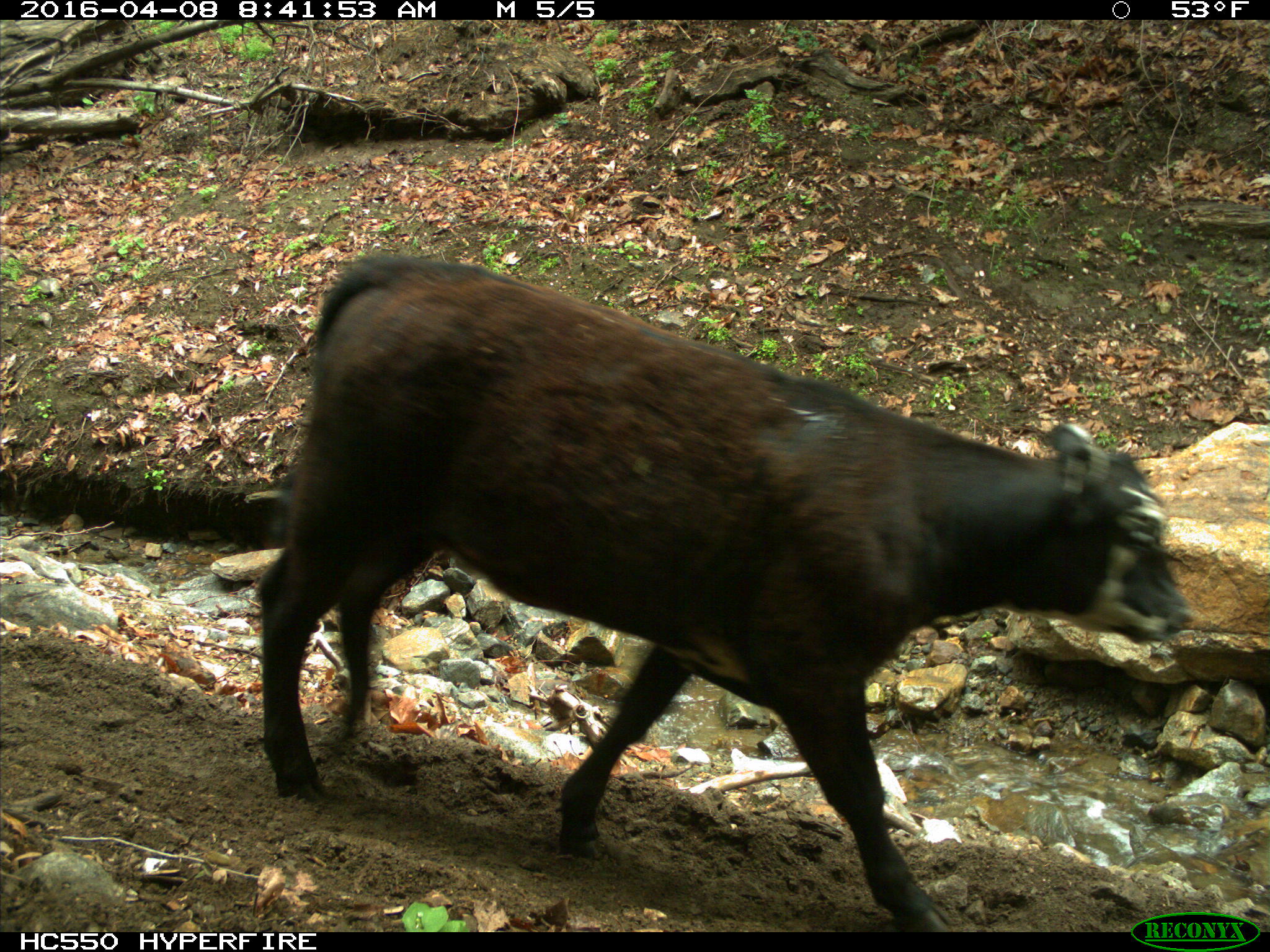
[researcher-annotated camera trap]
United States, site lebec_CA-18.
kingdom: Animalia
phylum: Chordata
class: Mammalia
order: Artiodactyla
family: Bovidae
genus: Bos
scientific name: Bos taurus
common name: domestic cow